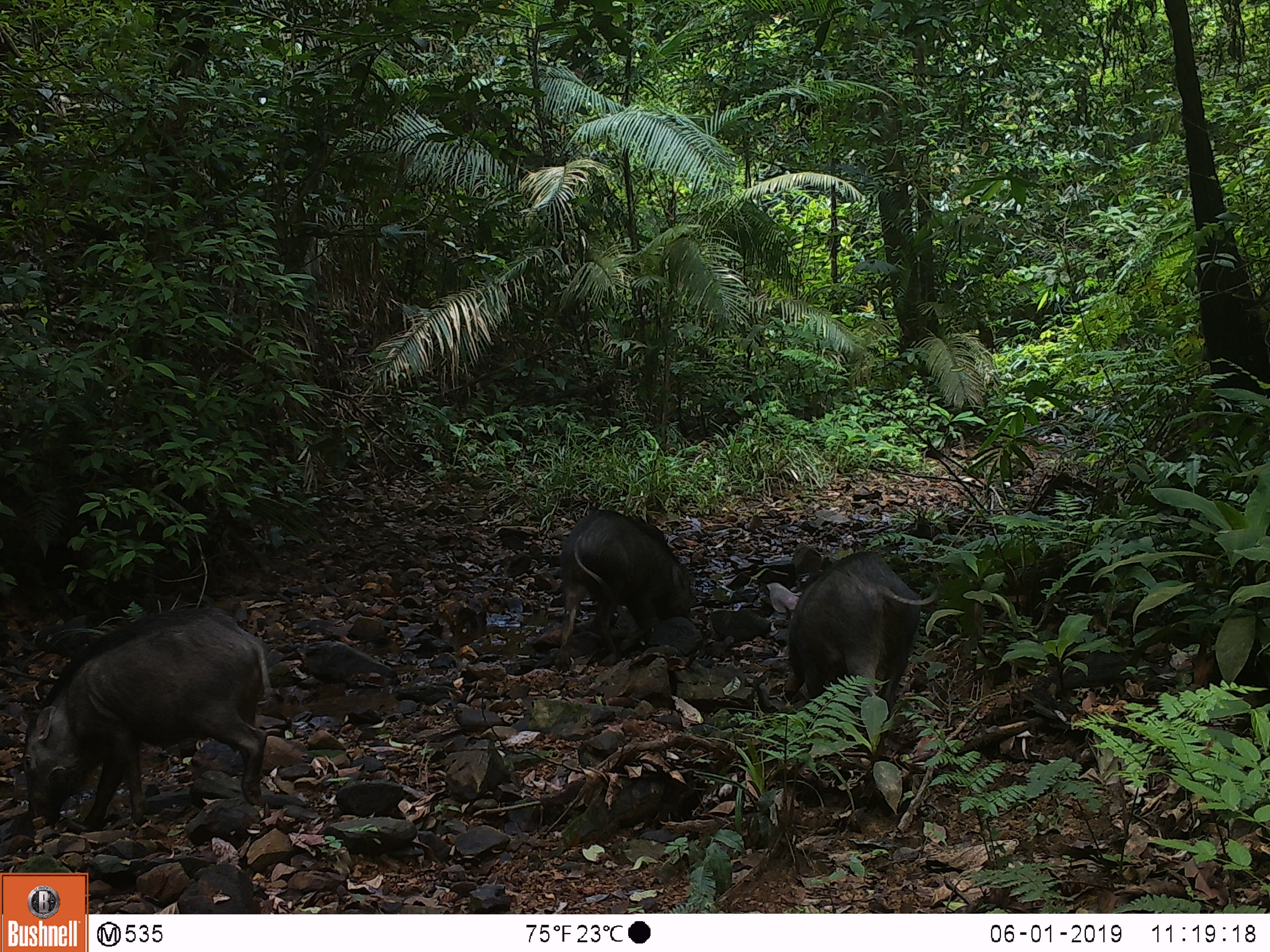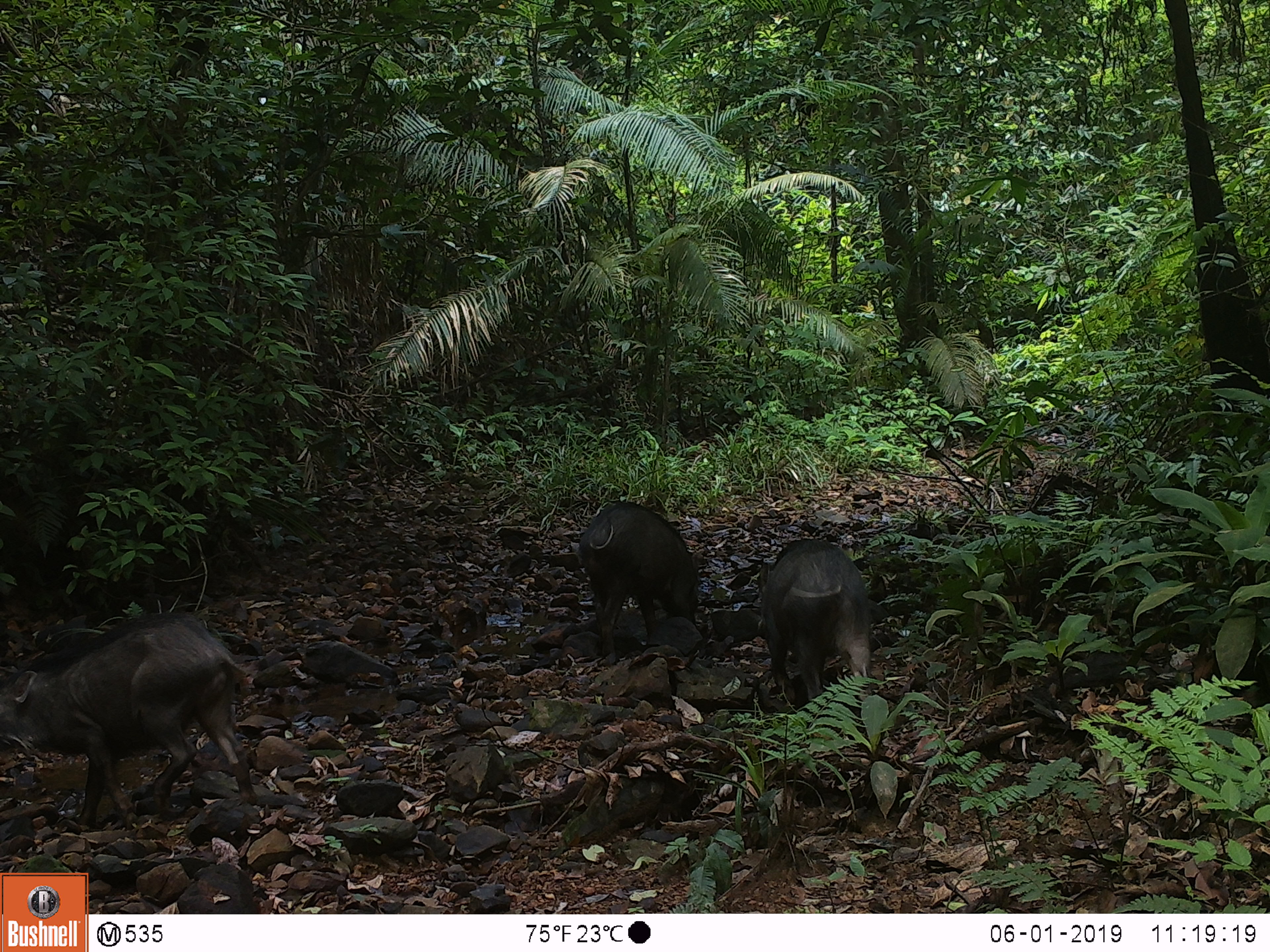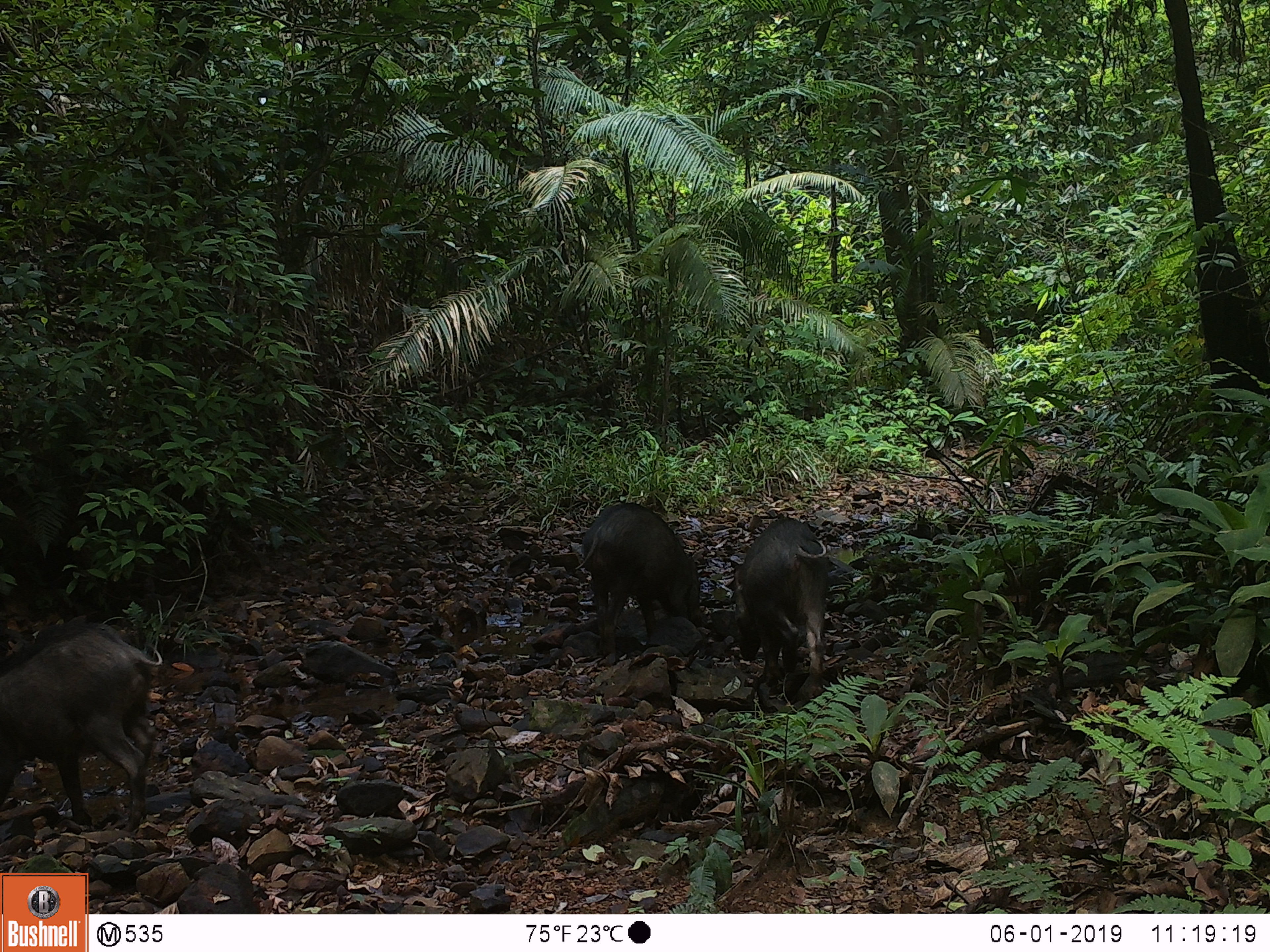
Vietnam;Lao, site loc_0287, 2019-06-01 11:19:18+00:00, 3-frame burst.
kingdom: Animalia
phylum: Chordata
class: Mammalia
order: Artiodactyla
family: Suidae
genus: Sus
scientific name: Sus scrofa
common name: eurasian wild pig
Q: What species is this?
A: Eurasian wild pig (Sus scrofa).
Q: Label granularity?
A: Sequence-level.